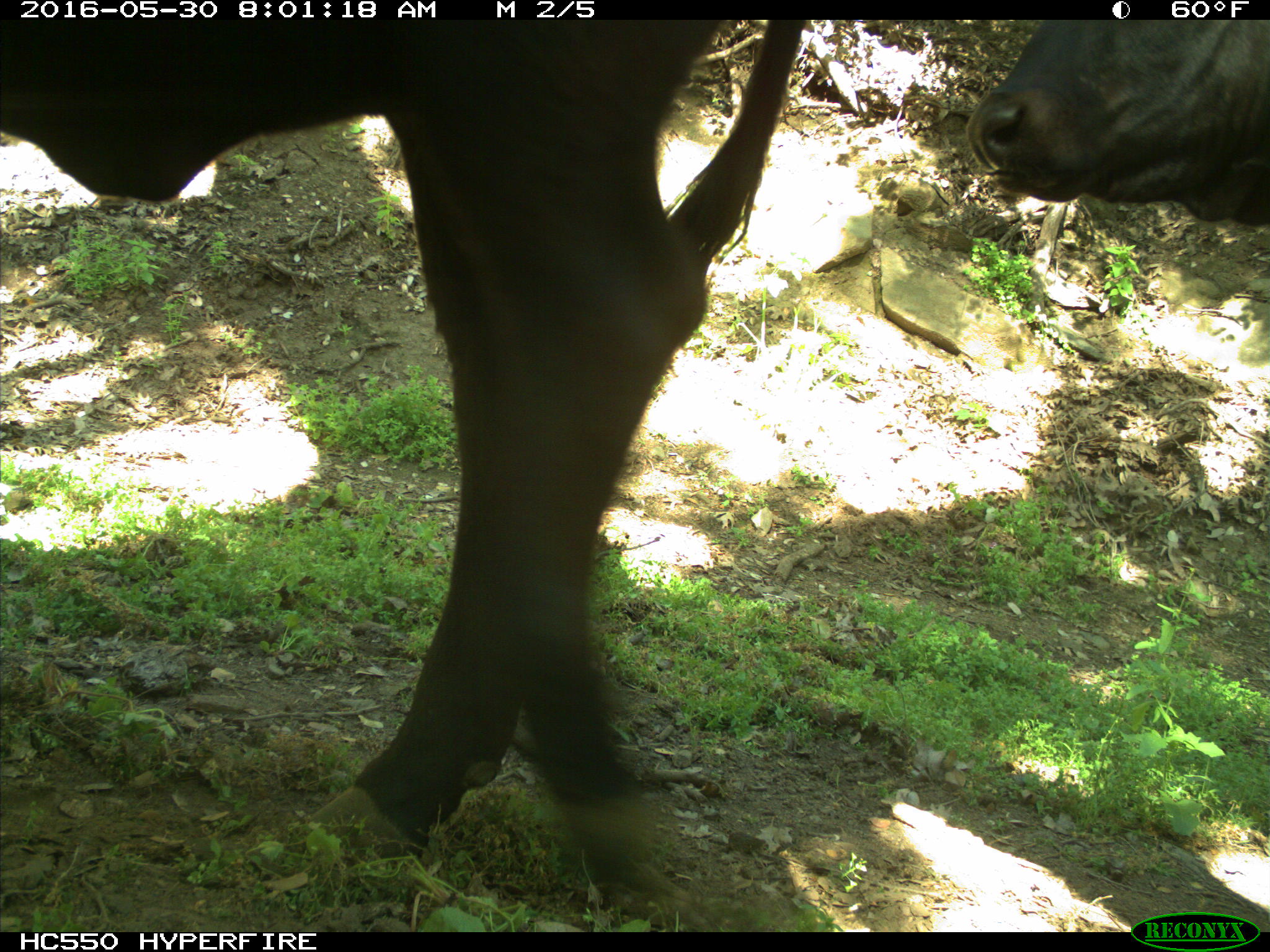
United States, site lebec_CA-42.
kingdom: Animalia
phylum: Chordata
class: Mammalia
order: Artiodactyla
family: Bovidae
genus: Bos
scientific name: Bos taurus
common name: domestic cow